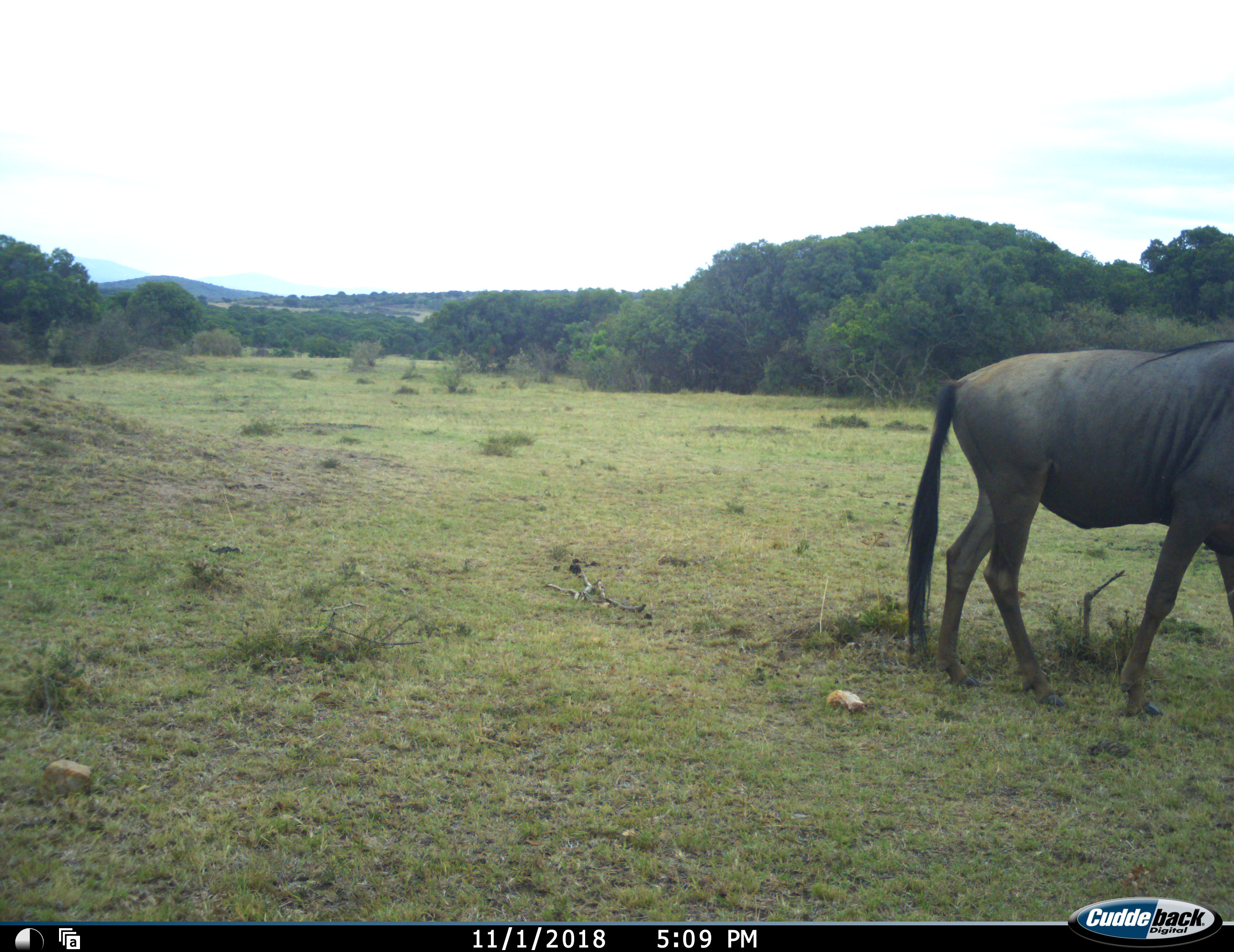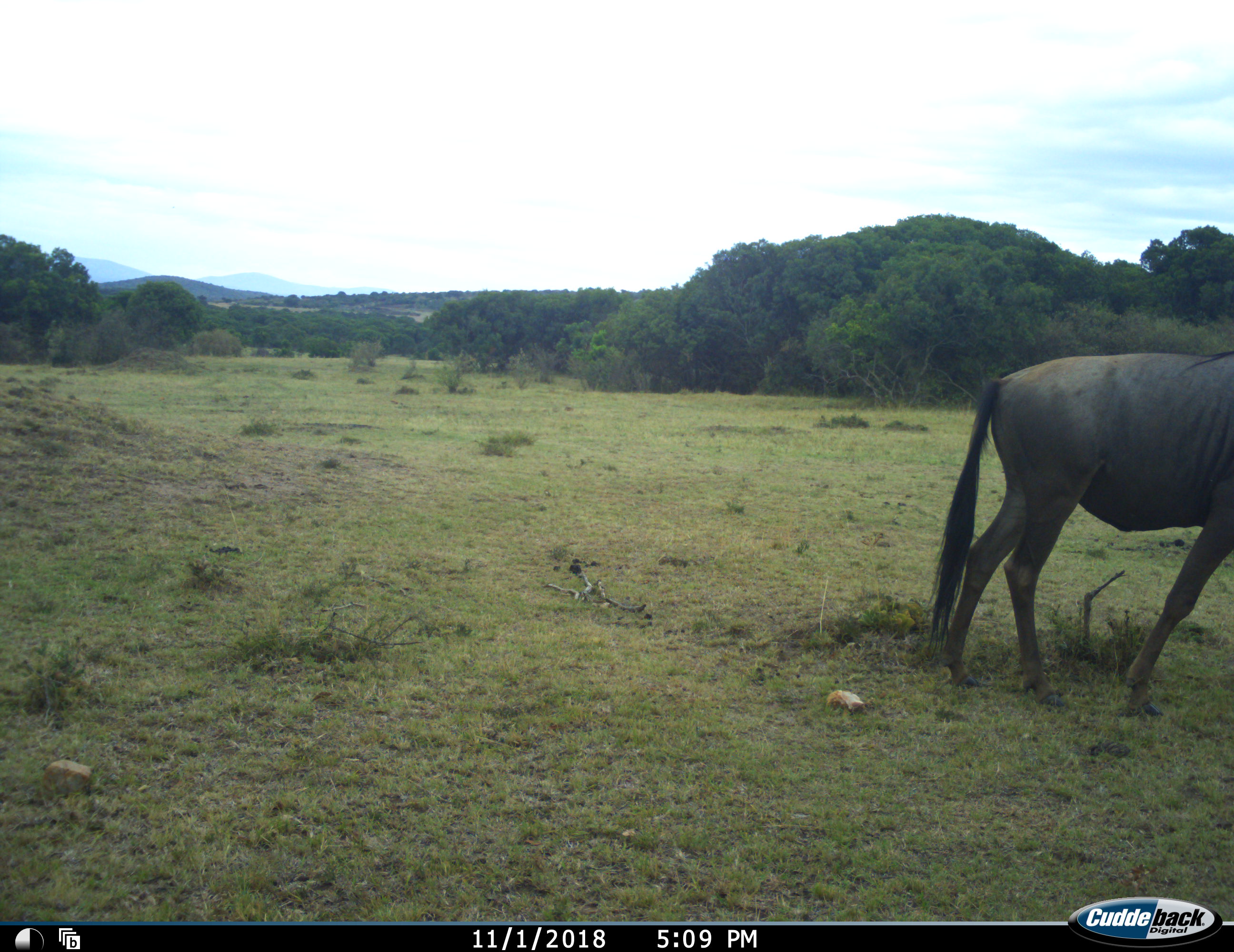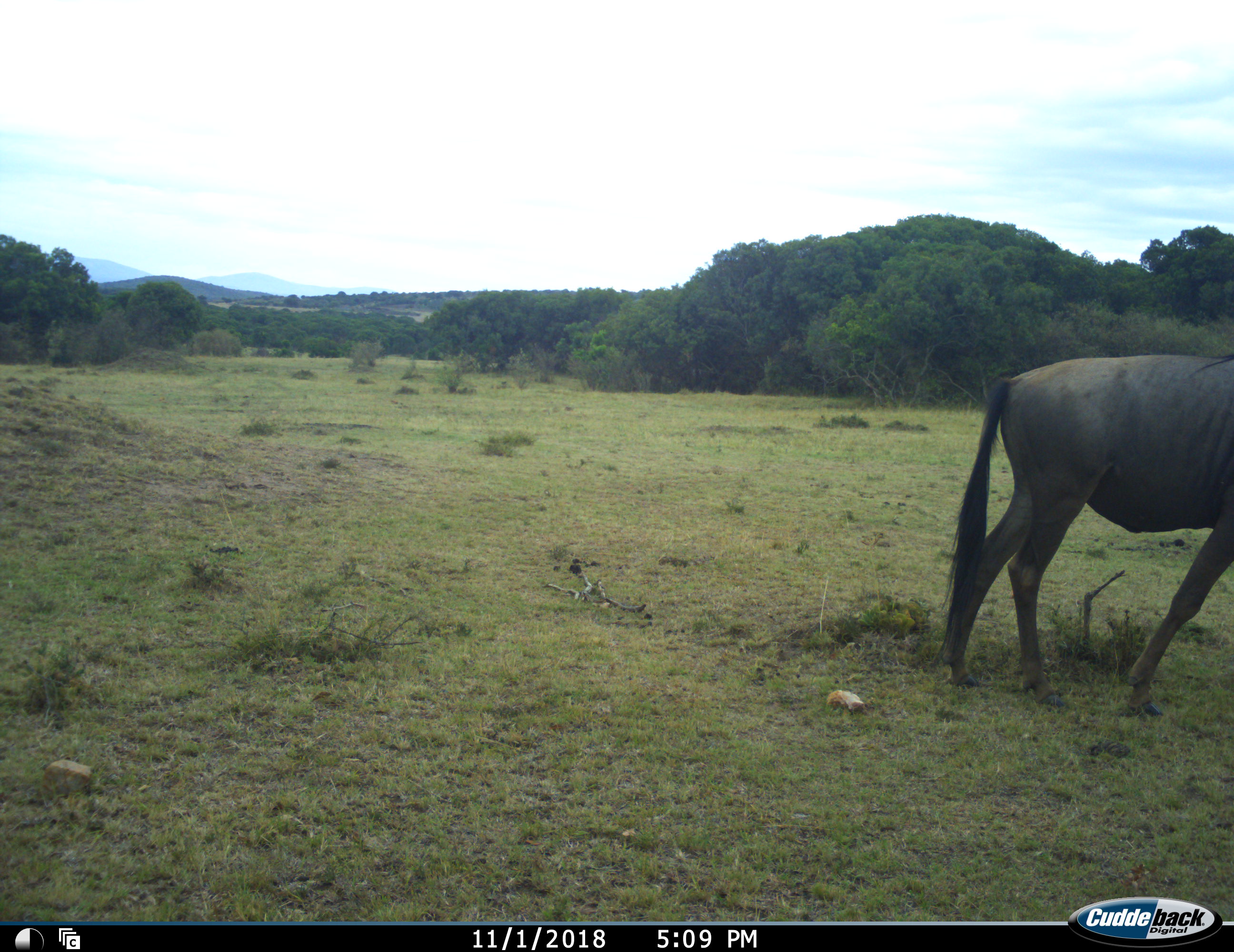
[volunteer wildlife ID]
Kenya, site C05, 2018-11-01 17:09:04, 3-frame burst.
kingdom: Animalia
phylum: Chordata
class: Mammalia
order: Artiodactyla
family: Bovidae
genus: Connochaetes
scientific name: Connochaetes taurinus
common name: common wildebeest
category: wildebeest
Wildebeest (common wildebeest) (Connochaetes taurinus), count 1. Behavior (volunteer vote fractions): standing 40%, resting 0%, moving 50%, interacting 0%. Young present (vote fraction): 0%. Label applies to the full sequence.